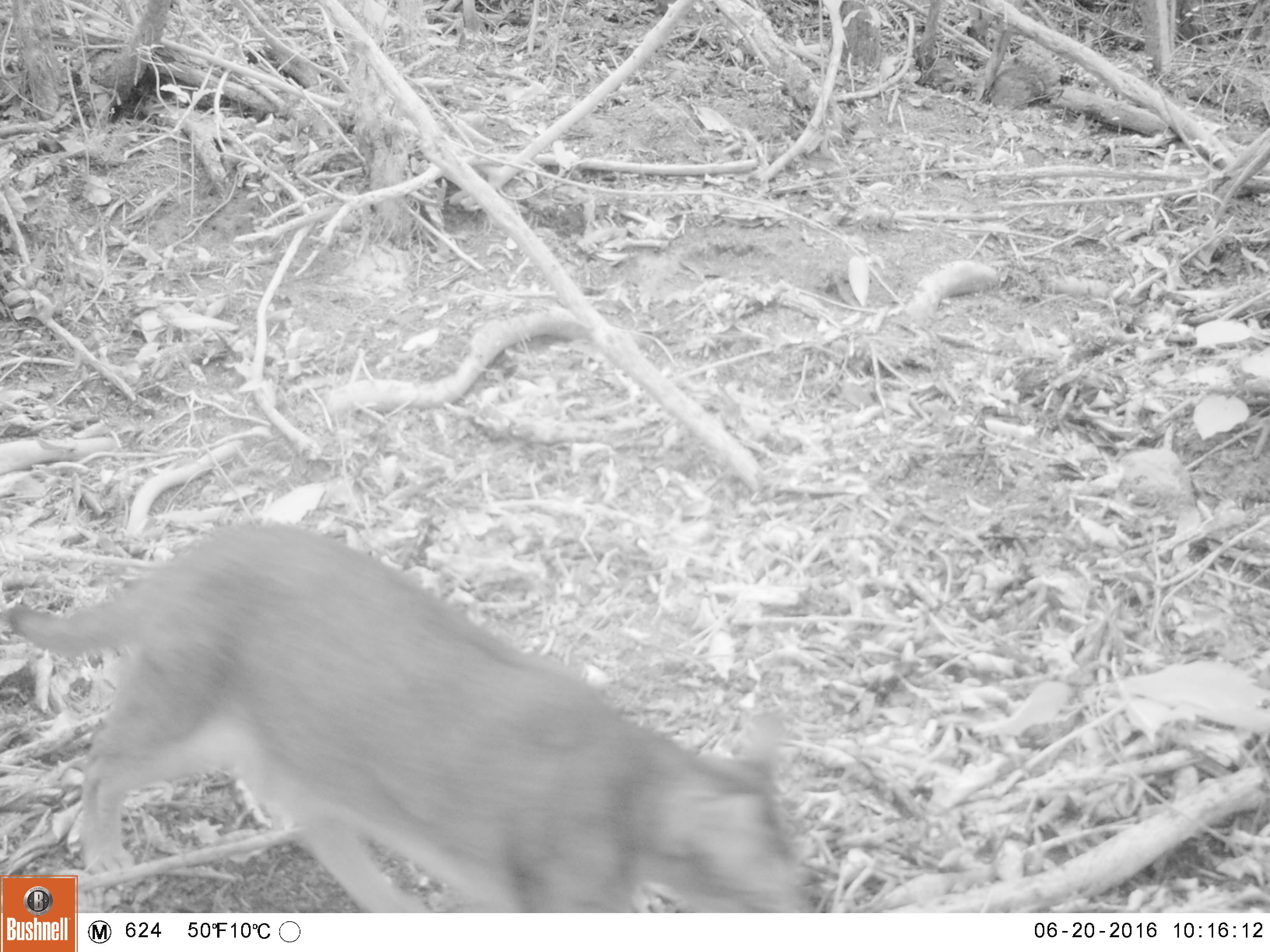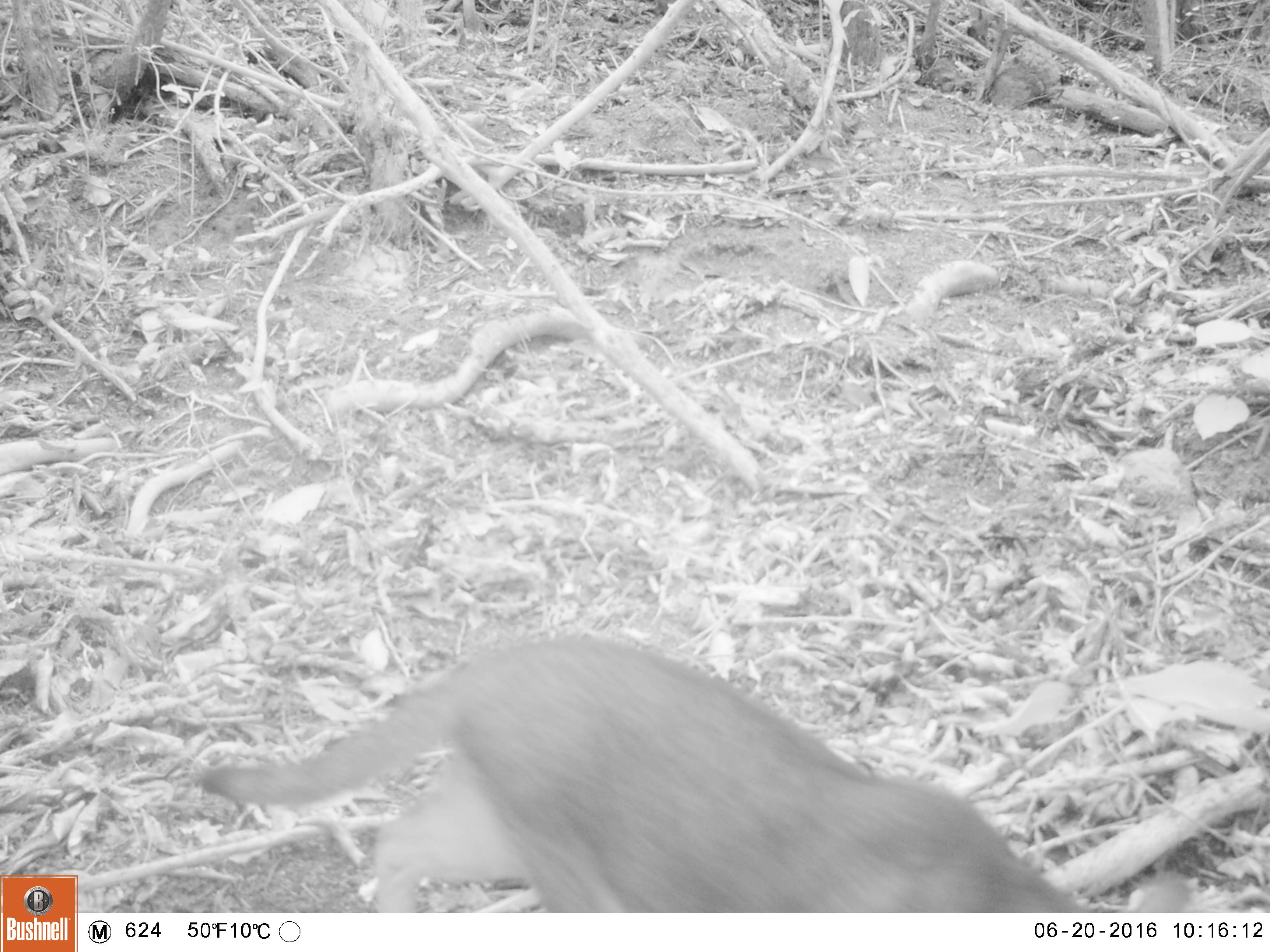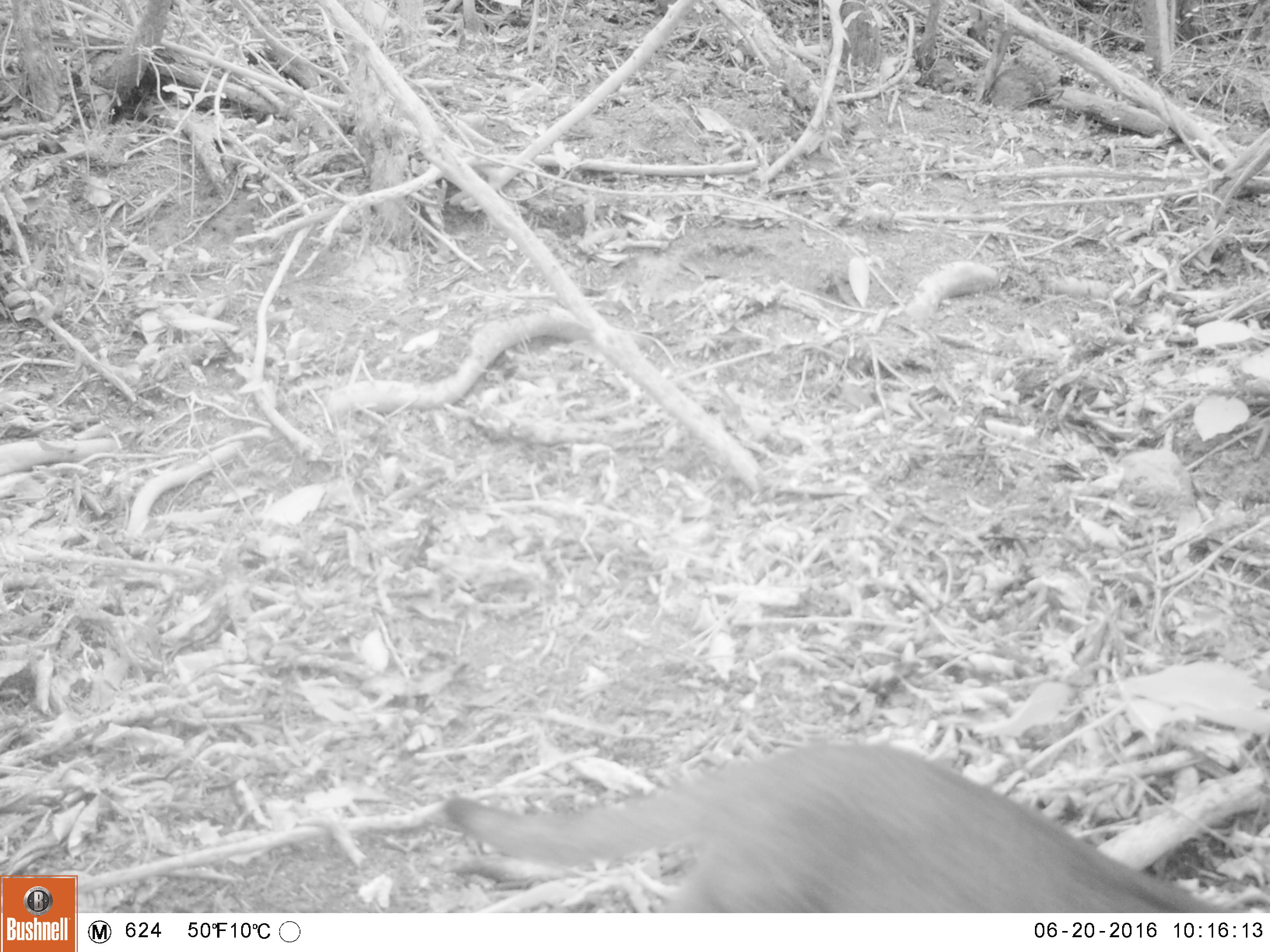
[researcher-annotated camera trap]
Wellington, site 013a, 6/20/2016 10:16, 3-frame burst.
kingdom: Animalia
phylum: Chordata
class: Mammalia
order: Carnivora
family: Felidae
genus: Felis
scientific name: Felis catus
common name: cat